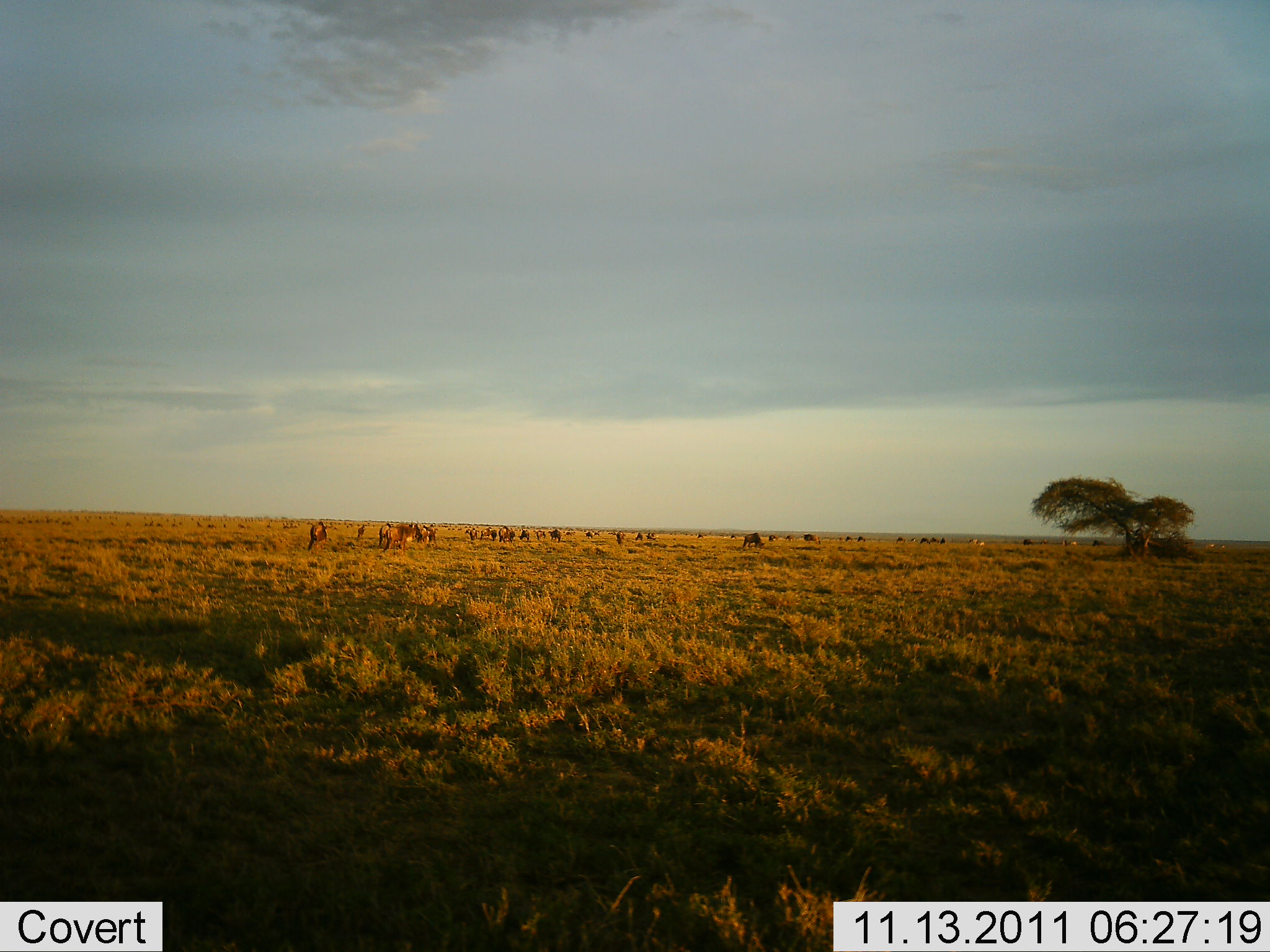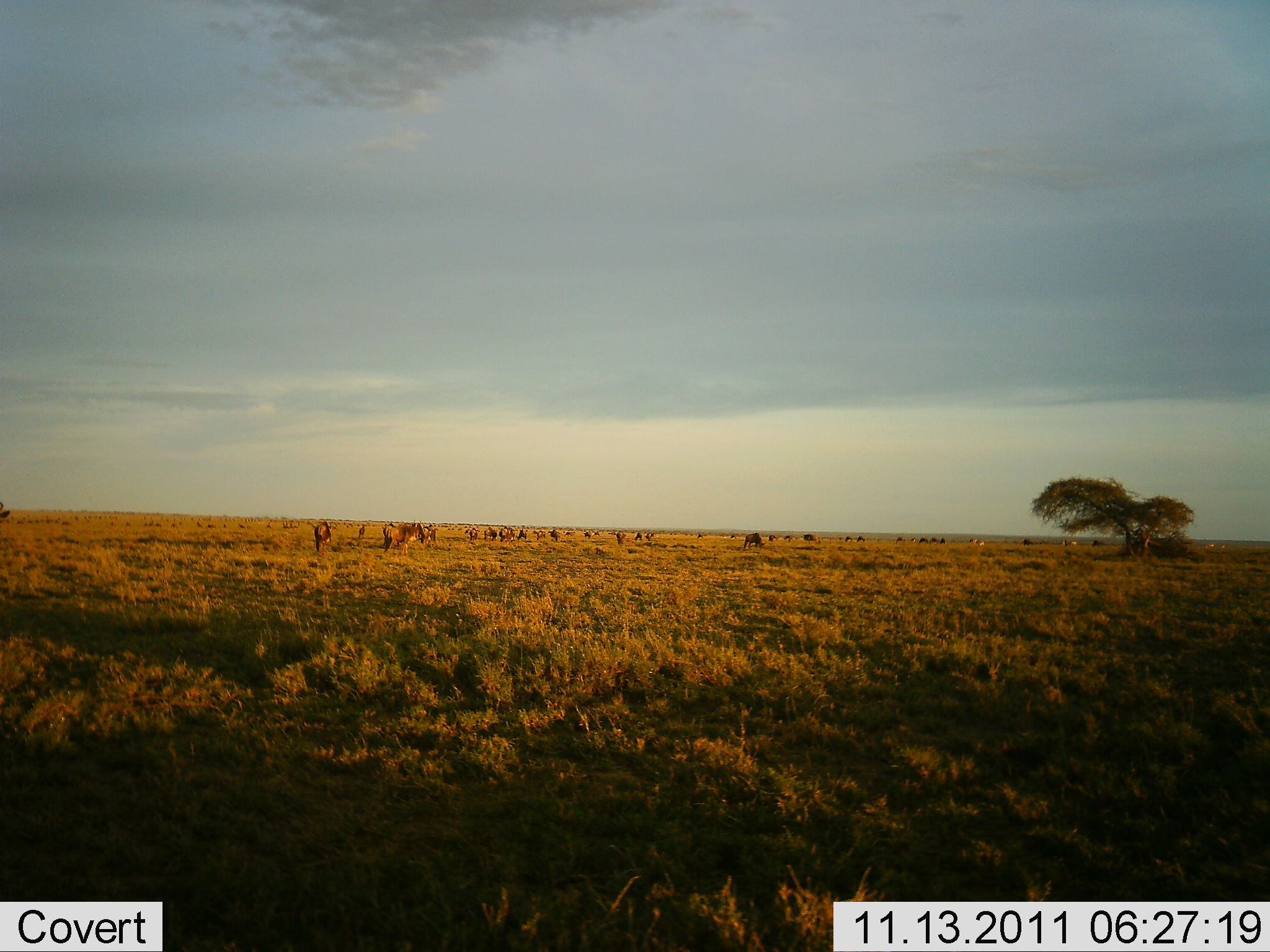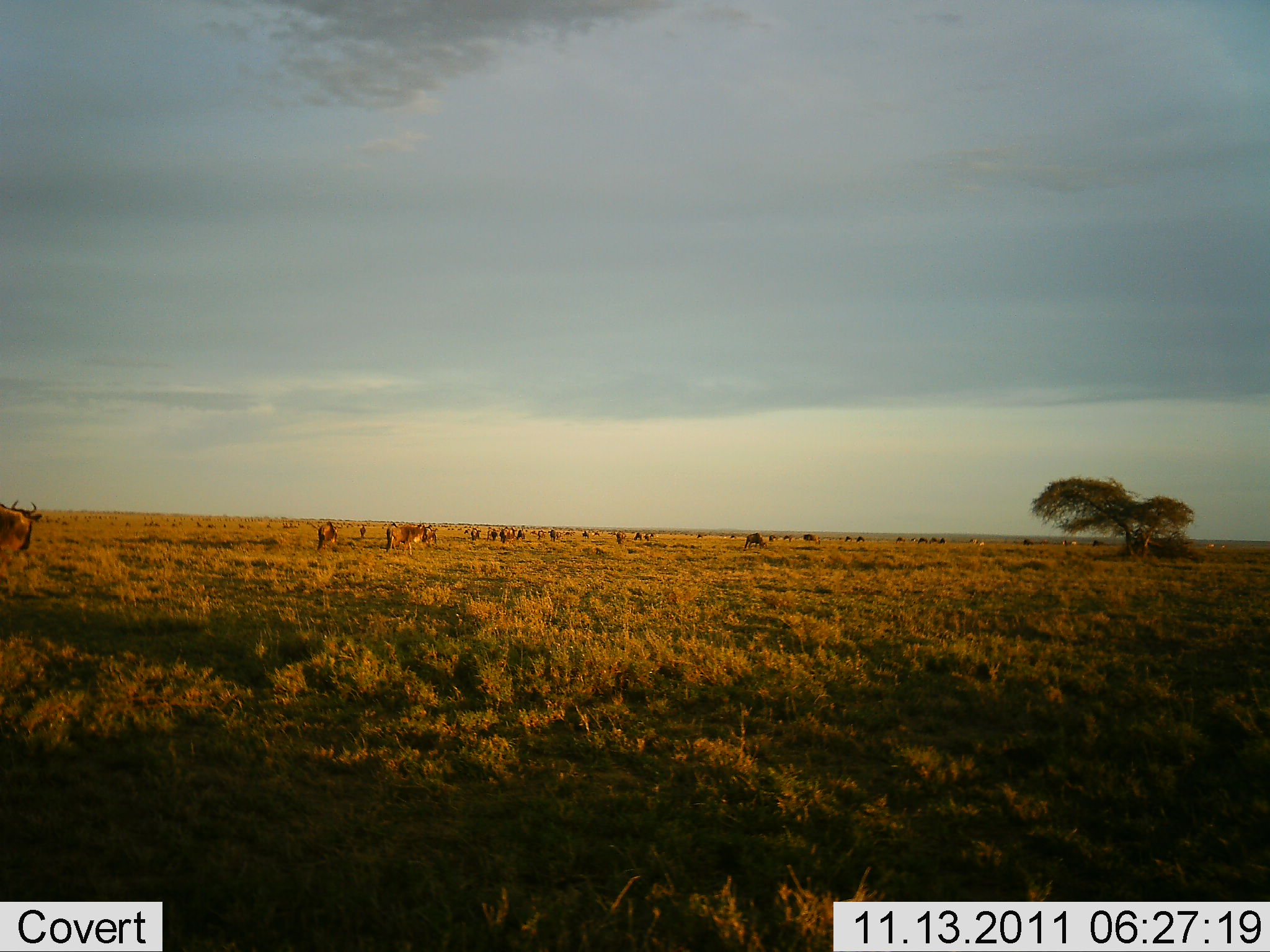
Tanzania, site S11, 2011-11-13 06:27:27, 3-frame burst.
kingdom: Animalia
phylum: Chordata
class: Mammalia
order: Artiodactyla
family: Bovidae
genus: Connochaetes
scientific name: Connochaetes taurinus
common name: blue wildebeest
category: wildebeest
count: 11-50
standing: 25%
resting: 0%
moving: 83%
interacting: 0%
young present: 0%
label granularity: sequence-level